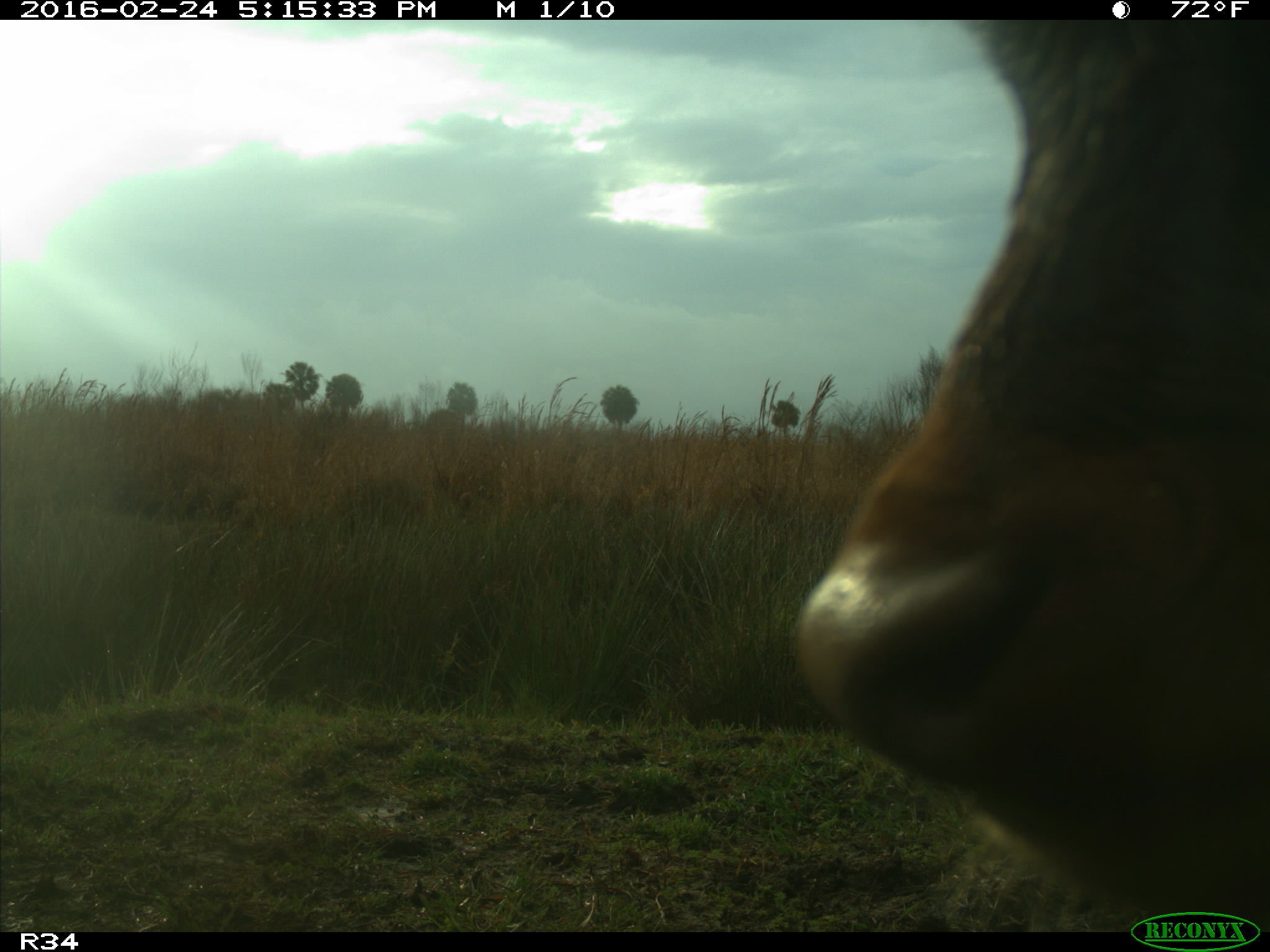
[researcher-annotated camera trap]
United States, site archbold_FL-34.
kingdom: Animalia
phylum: Chordata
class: Mammalia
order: Artiodactyla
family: Bovidae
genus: Bos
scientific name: Bos taurus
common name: domestic cow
Bos taurus (domestic cow).